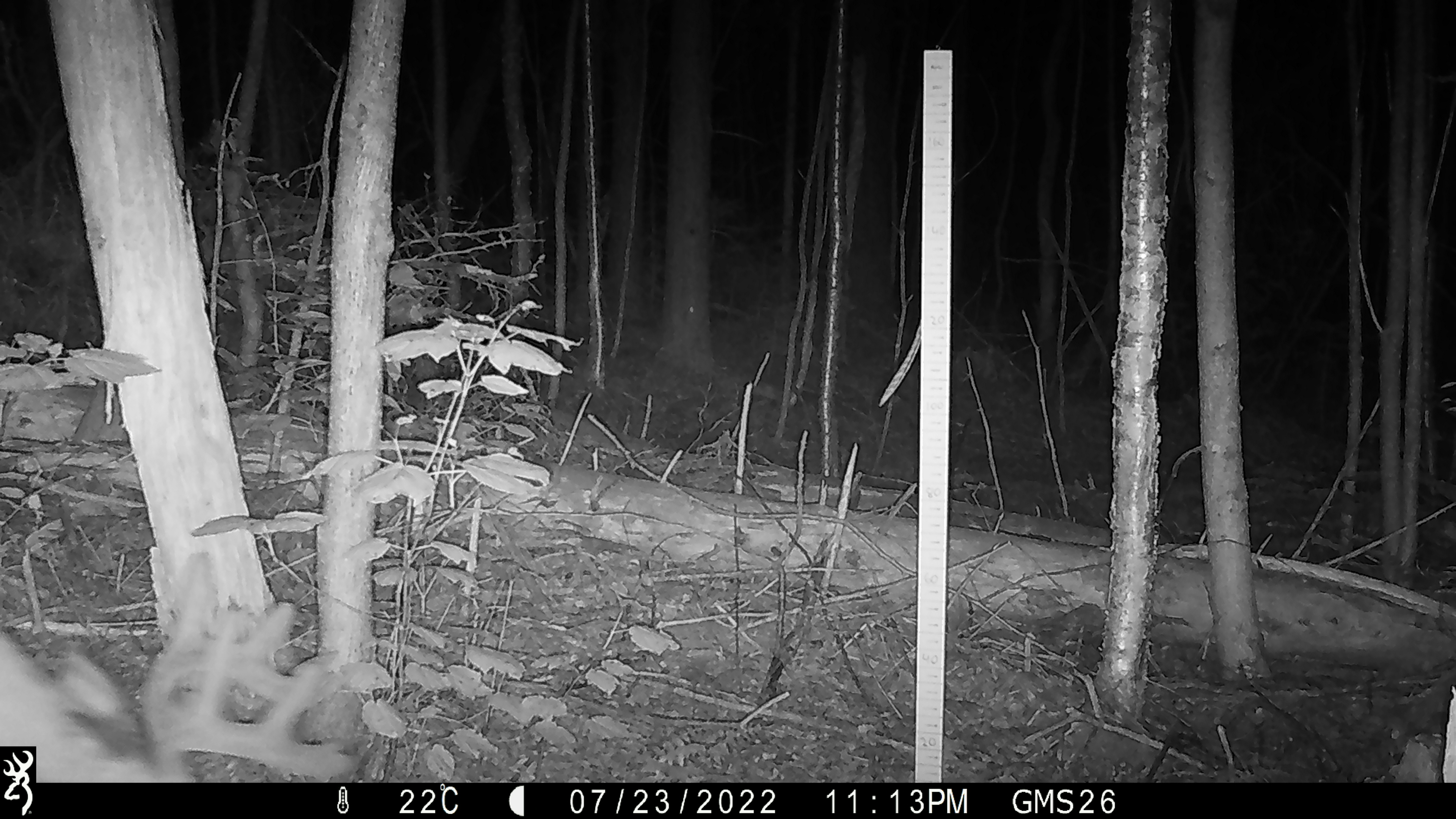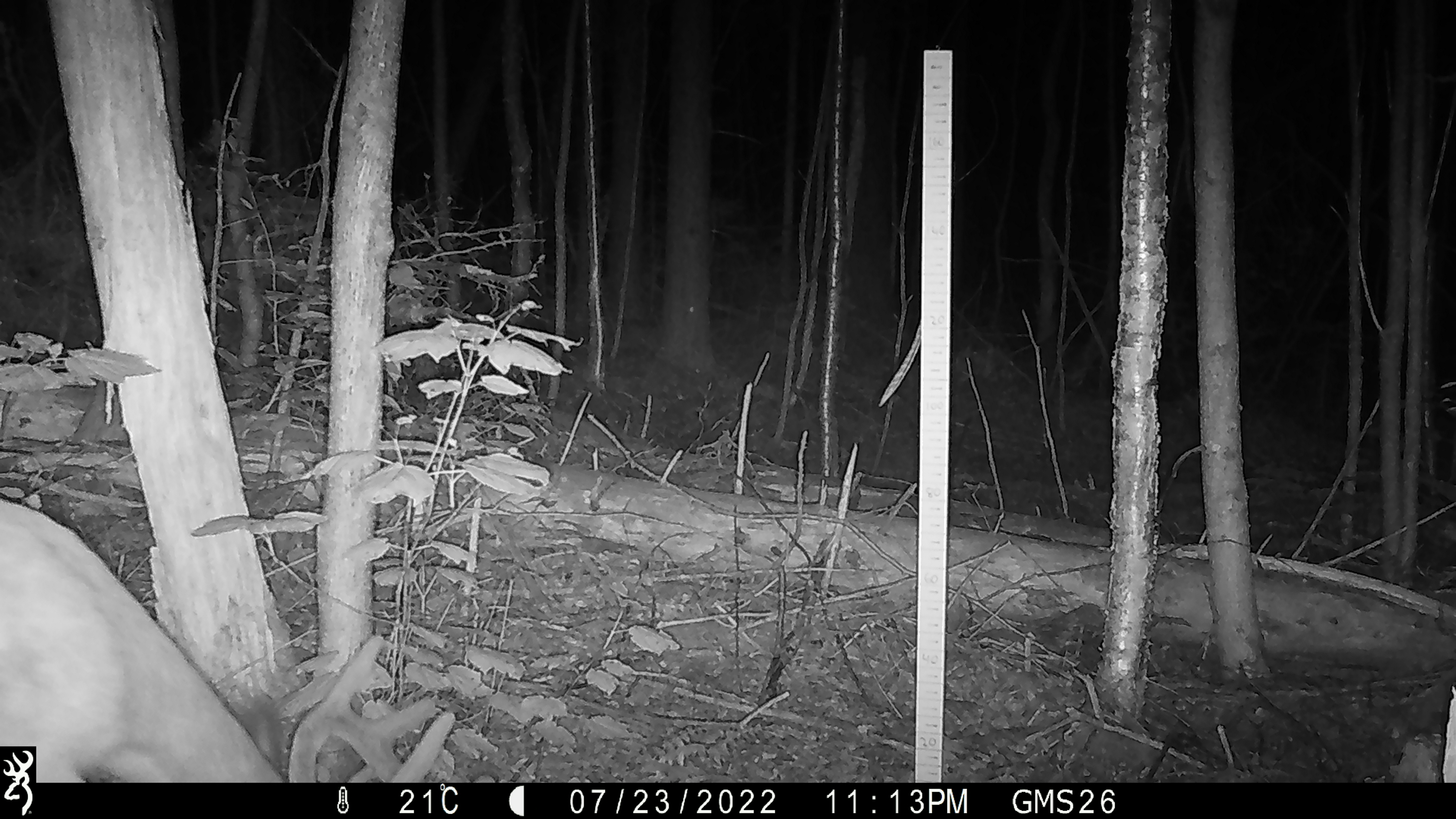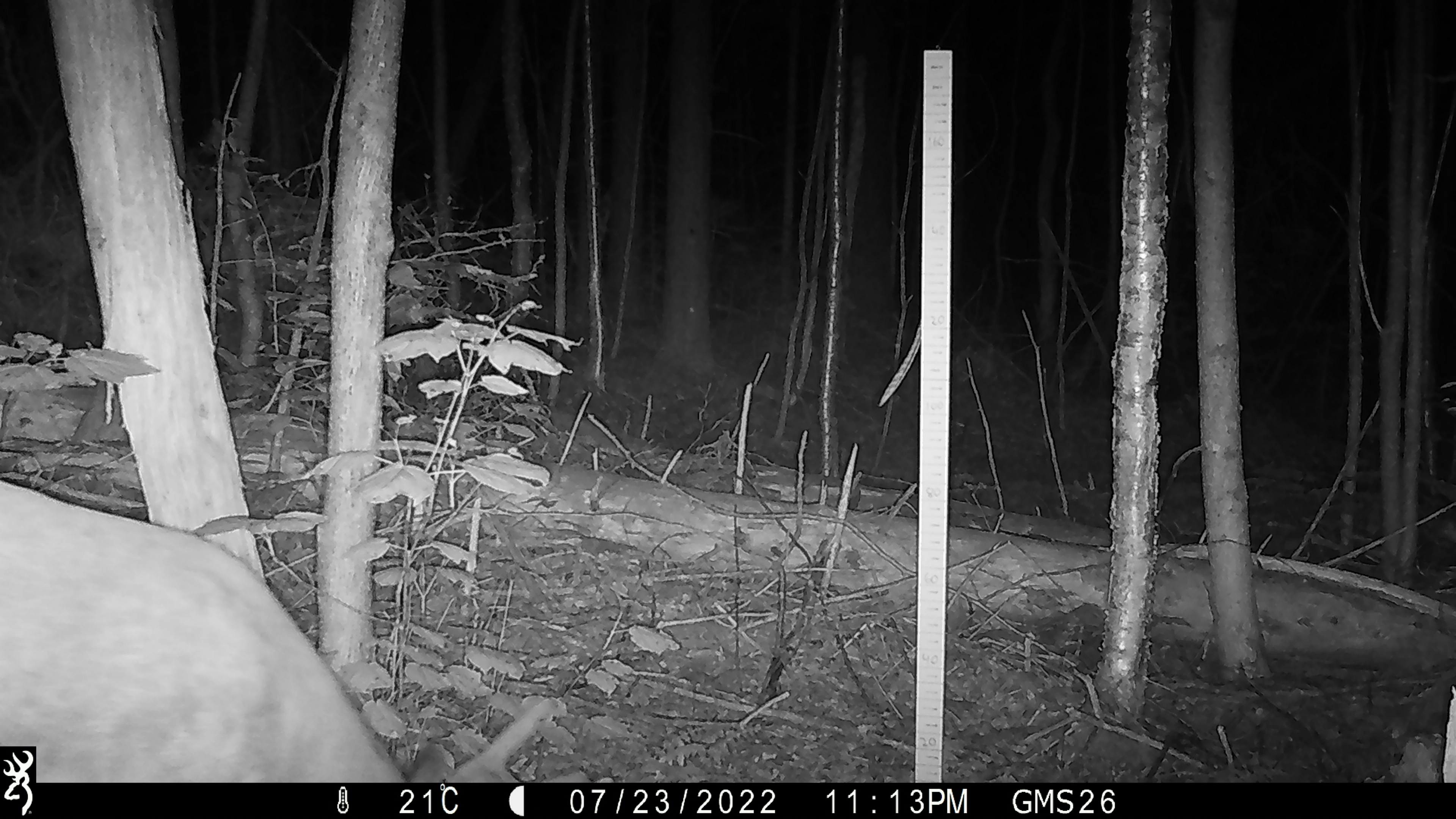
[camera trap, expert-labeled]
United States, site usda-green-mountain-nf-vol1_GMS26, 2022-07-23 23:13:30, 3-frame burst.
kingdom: Animalia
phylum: Chordata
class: Mammalia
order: Artiodactyla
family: Cervidae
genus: Odocoileus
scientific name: Odocoileus virginianus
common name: white-tailed deer